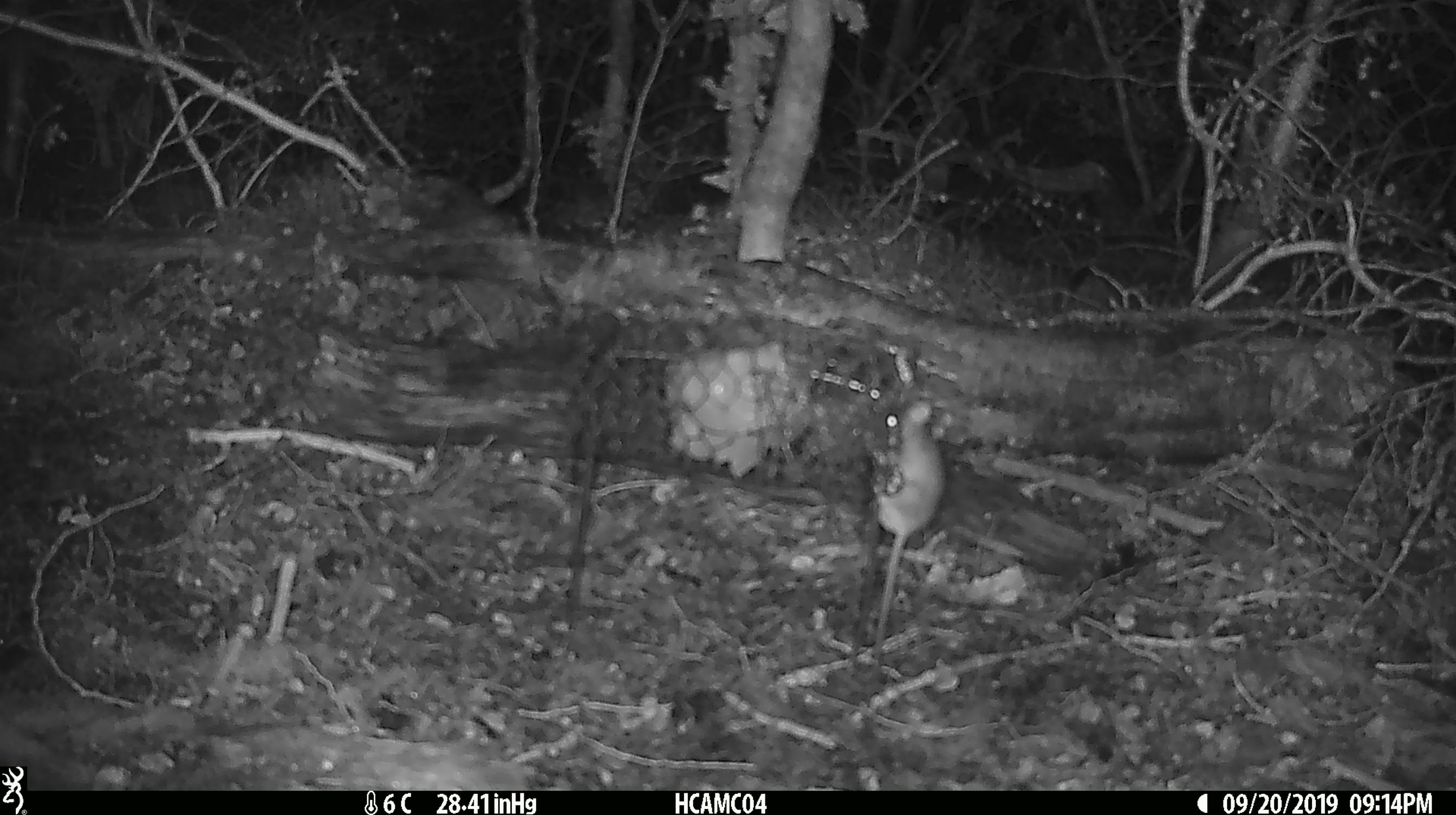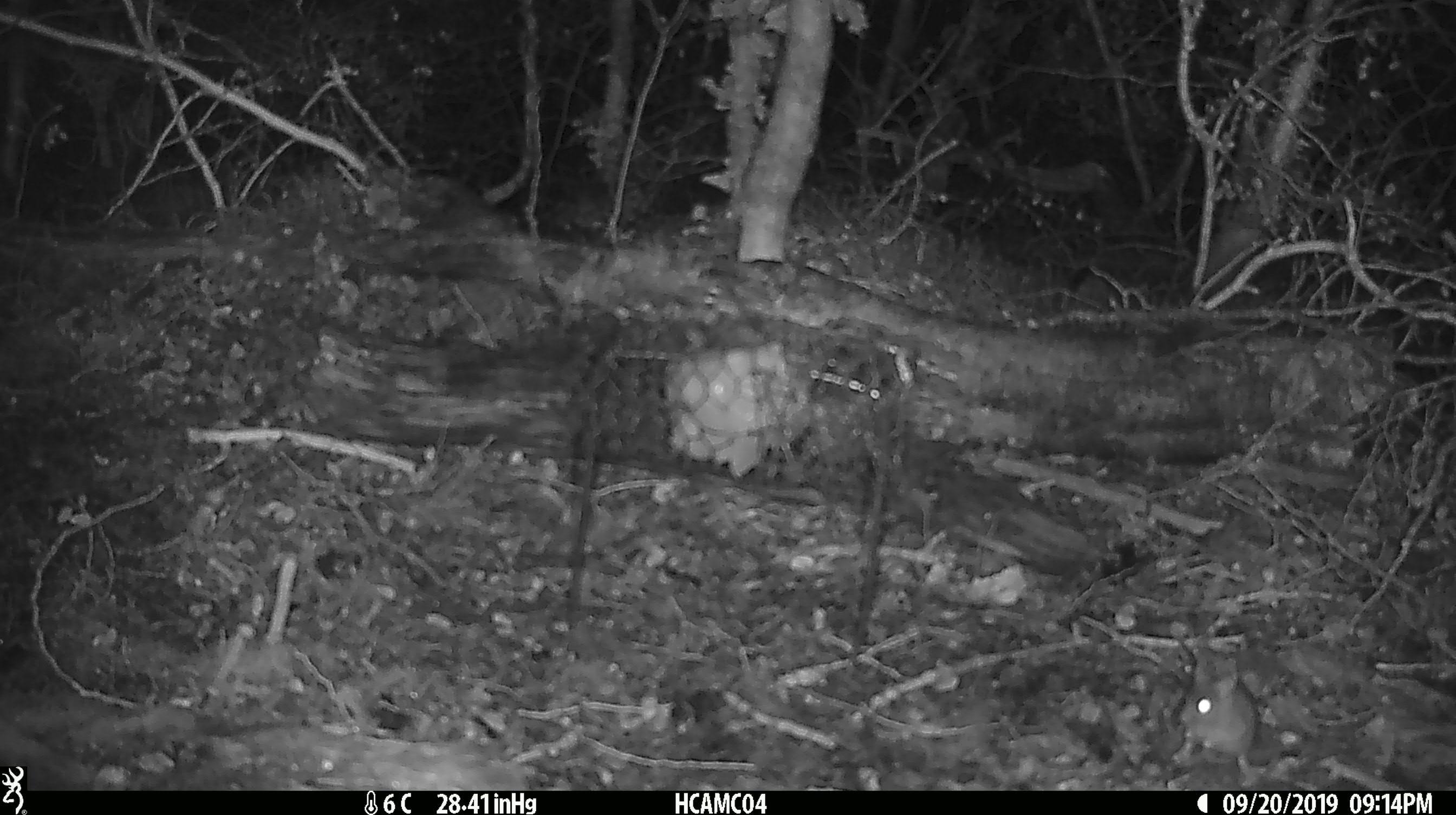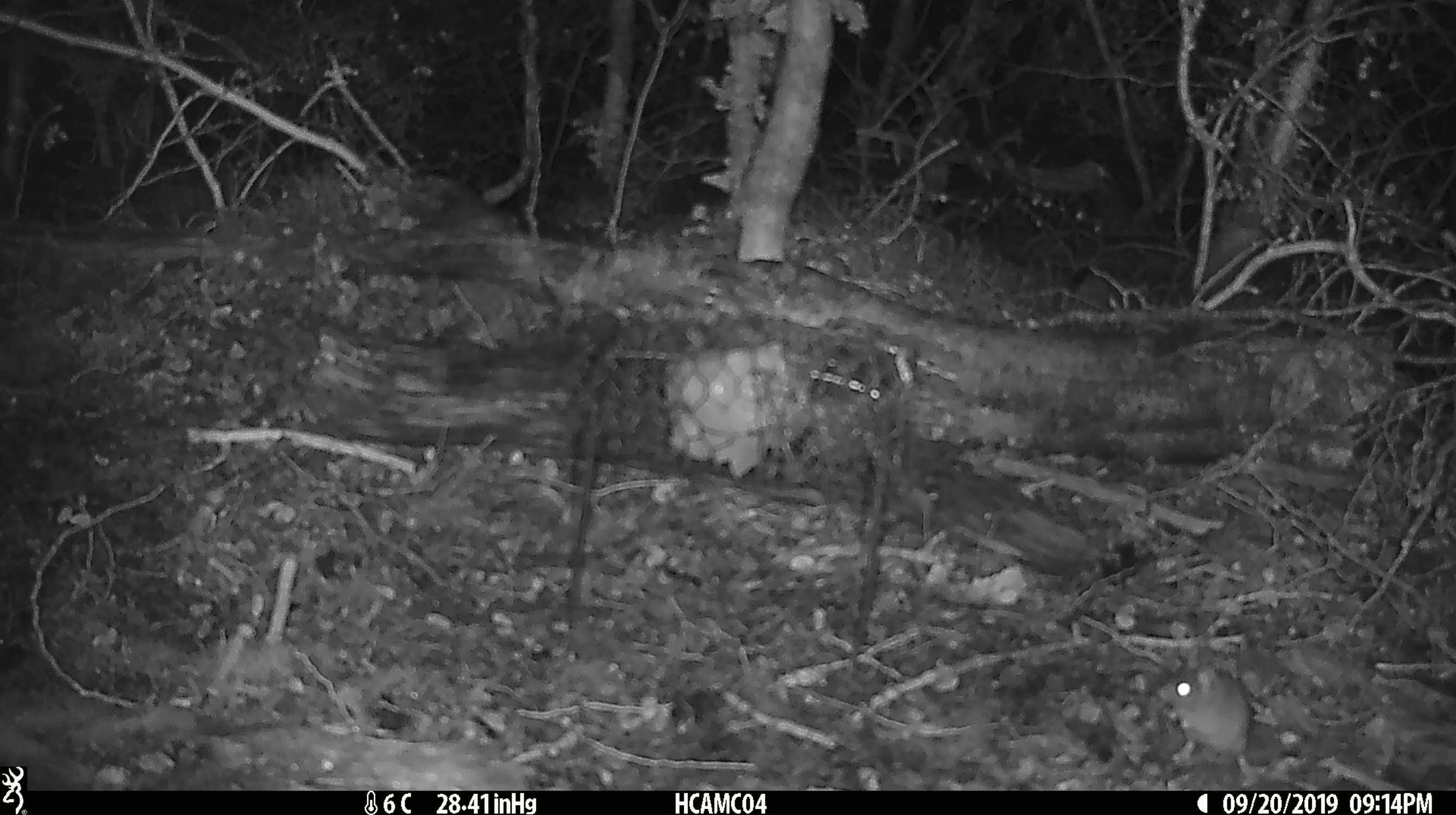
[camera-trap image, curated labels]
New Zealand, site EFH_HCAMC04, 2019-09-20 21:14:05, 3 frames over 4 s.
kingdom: Animalia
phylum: Chordata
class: Mammalia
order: Rodentia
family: Muridae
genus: Mus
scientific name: Mus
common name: mouse